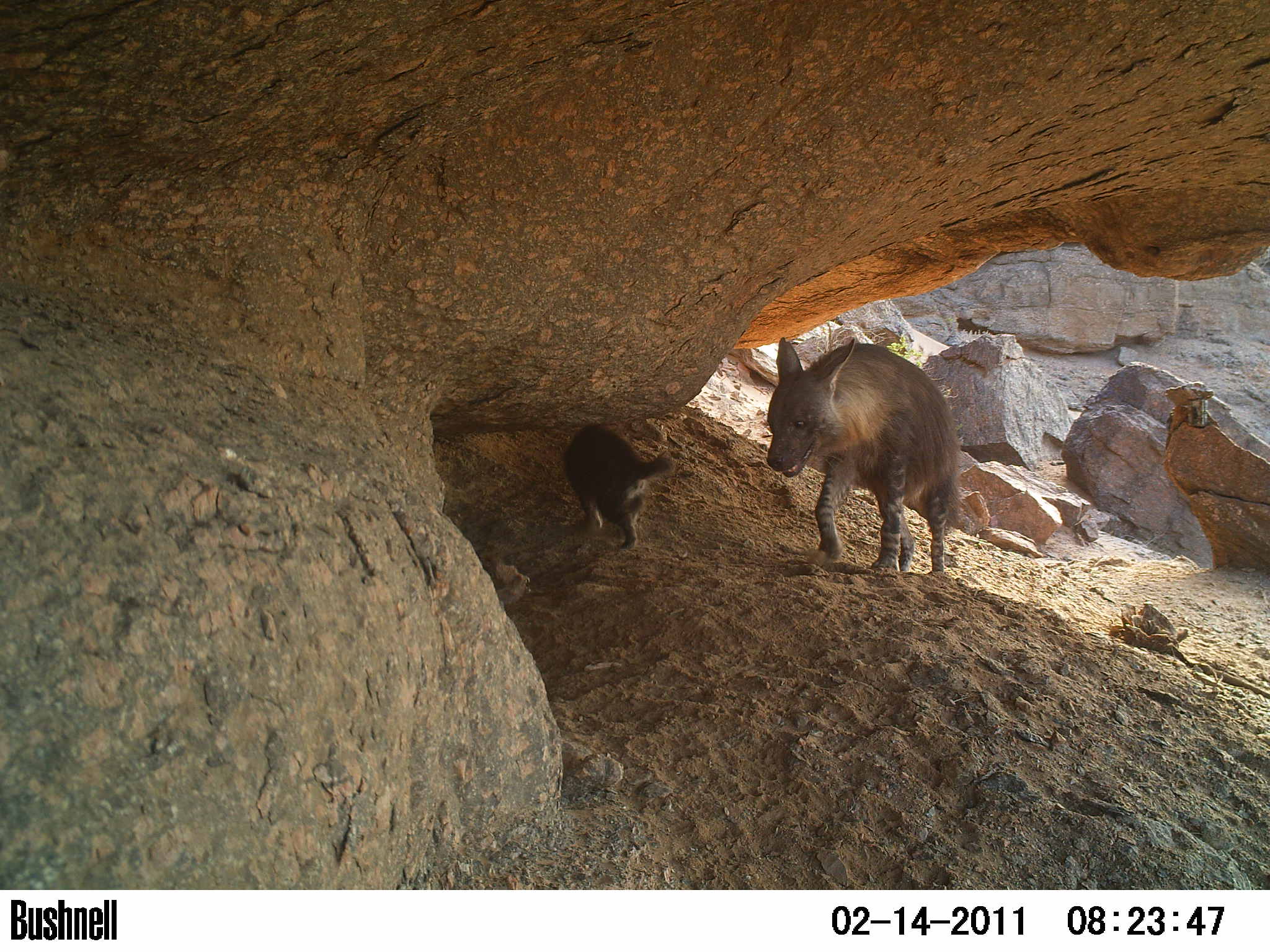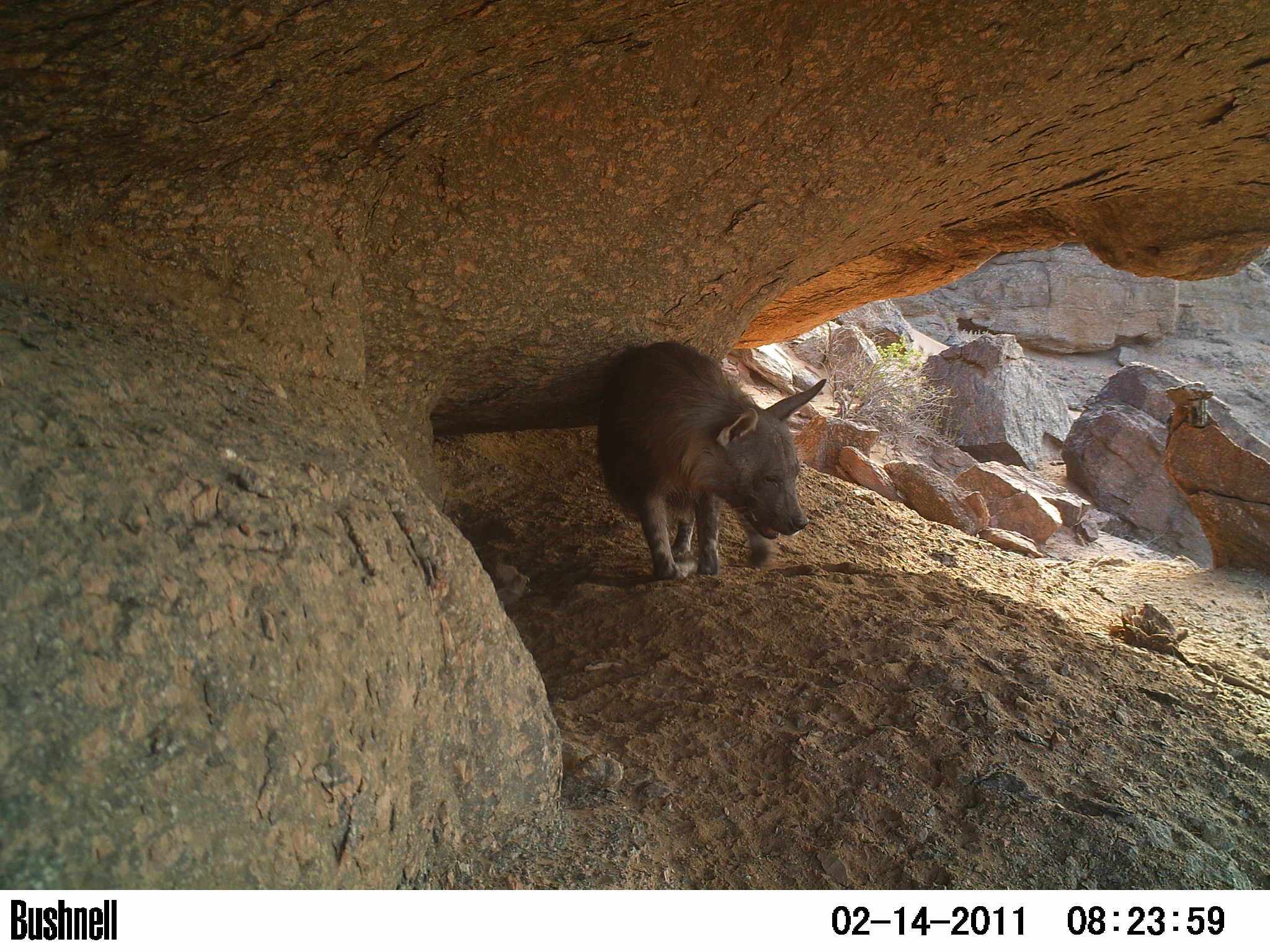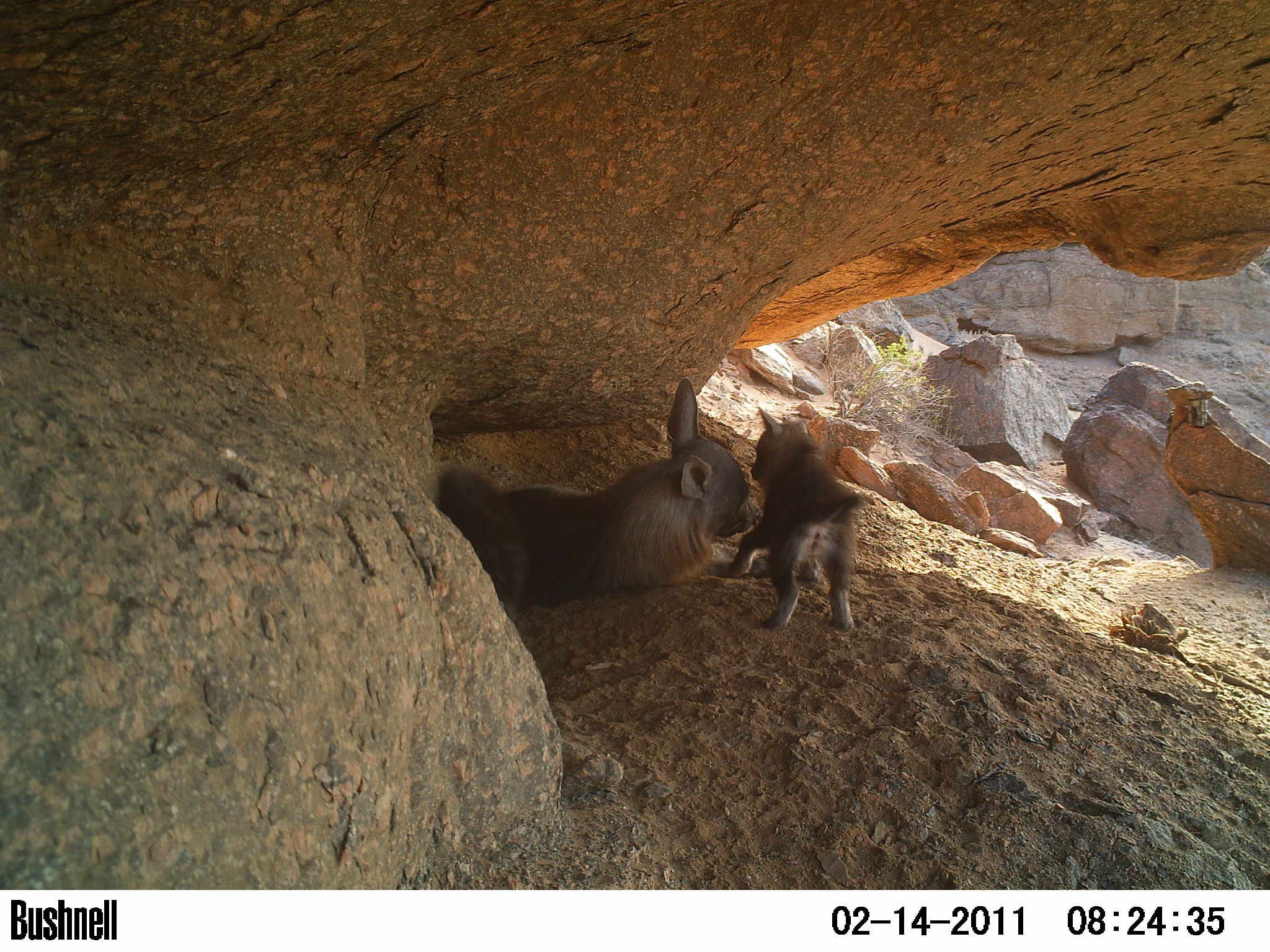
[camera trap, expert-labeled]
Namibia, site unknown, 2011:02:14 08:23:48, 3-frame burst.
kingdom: Animalia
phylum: Chordata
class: Mammalia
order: Carnivora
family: Hyaenidae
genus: Parahyaena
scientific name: Parahyaena brunnea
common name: brown hyena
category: hyaena brunnea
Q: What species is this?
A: Hyaena brunnea (brown hyena) (Parahyaena brunnea).